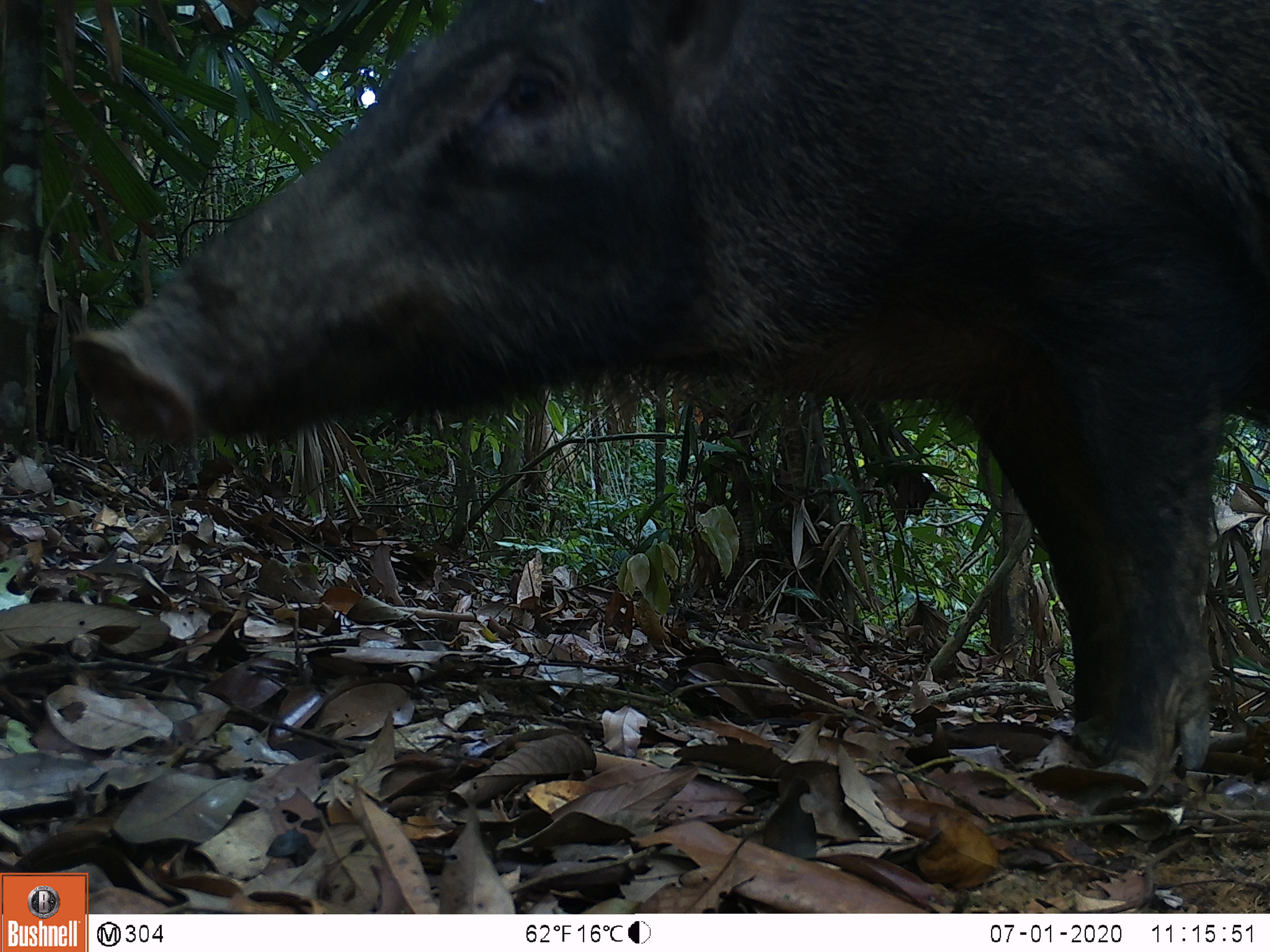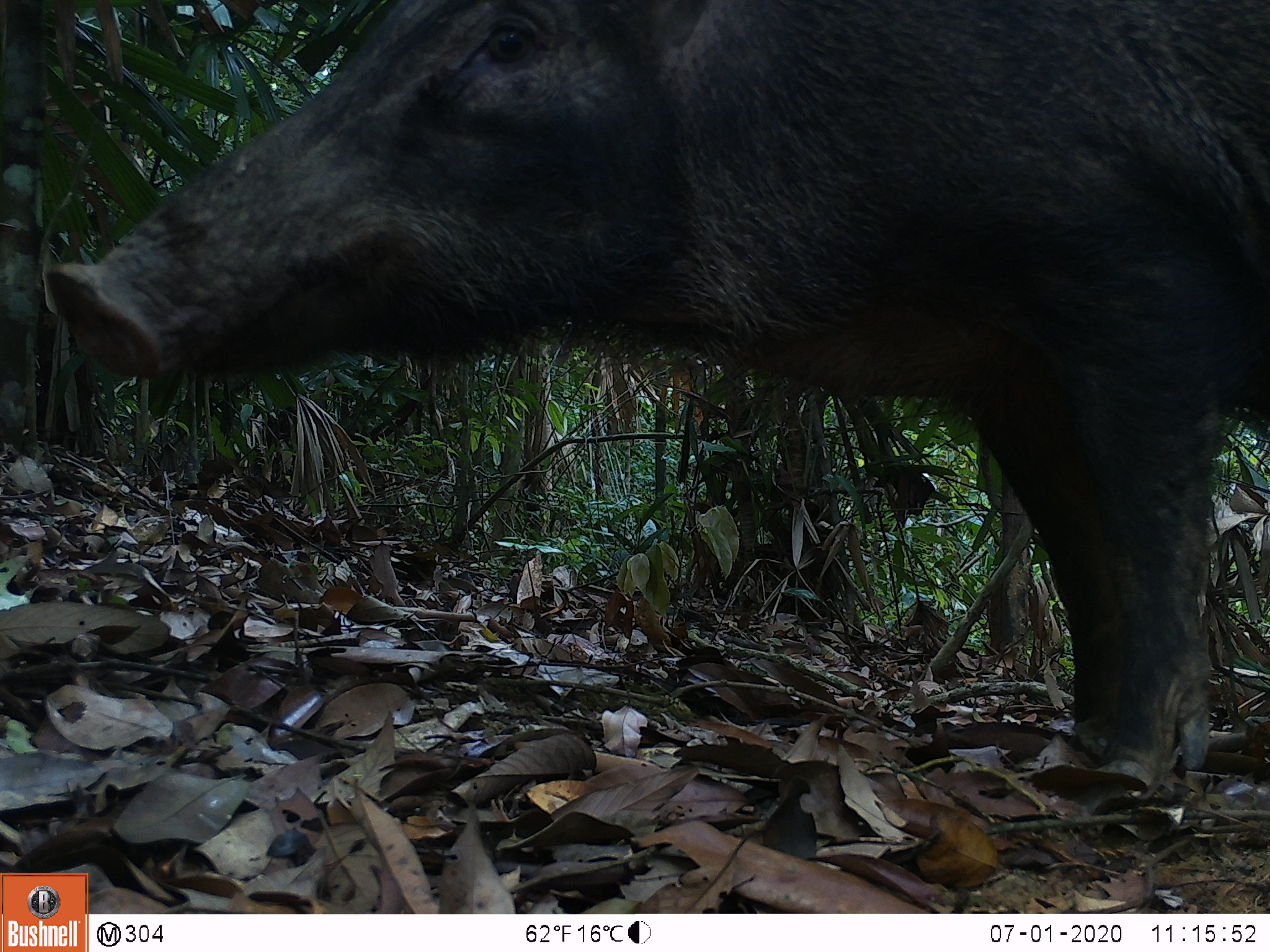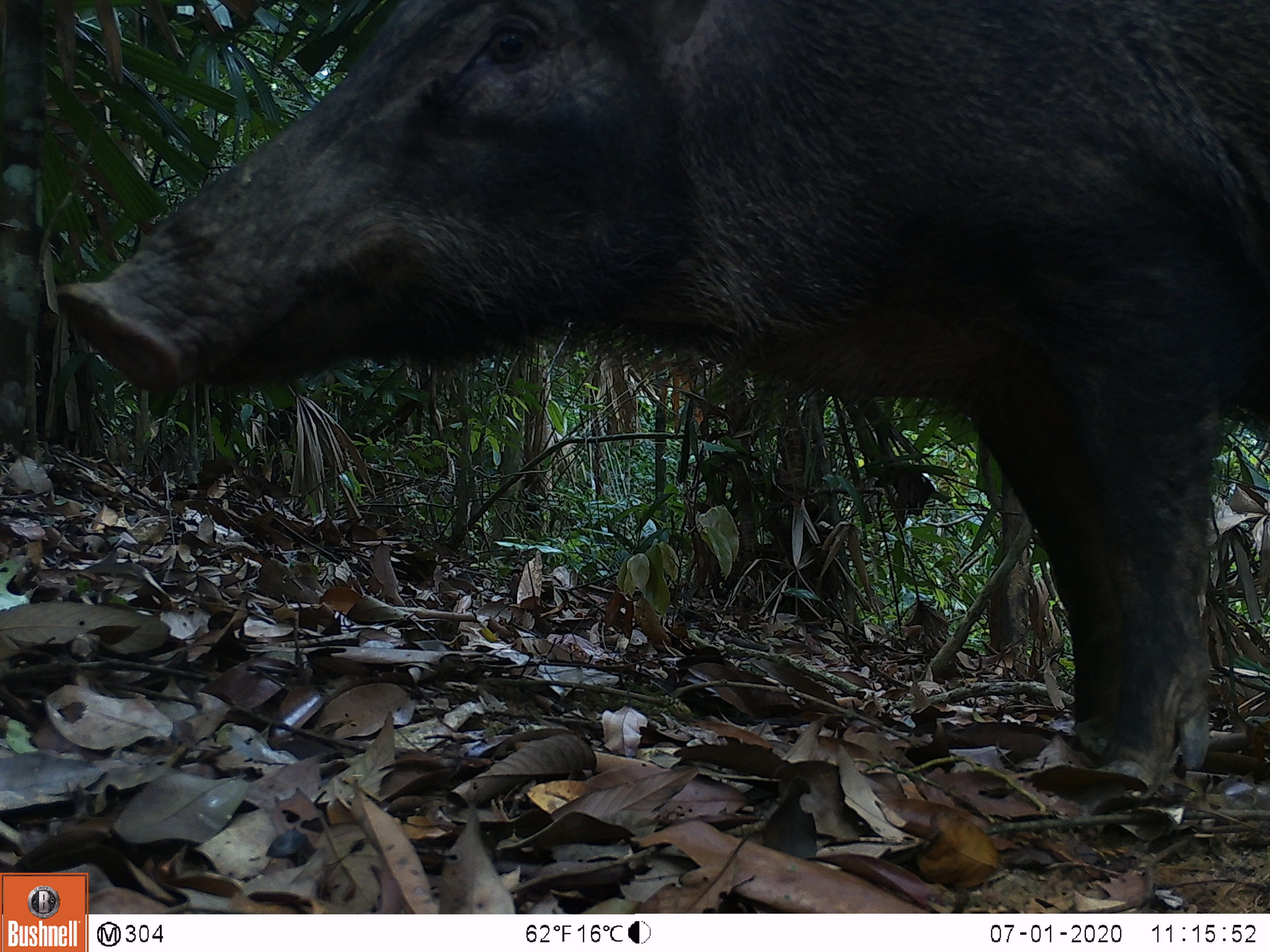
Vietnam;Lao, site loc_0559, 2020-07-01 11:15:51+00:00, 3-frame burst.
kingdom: Animalia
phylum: Chordata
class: Mammalia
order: Artiodactyla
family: Suidae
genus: Sus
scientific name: Sus scrofa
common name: eurasian wild pig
Eurasian wild pig (Sus scrofa). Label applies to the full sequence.